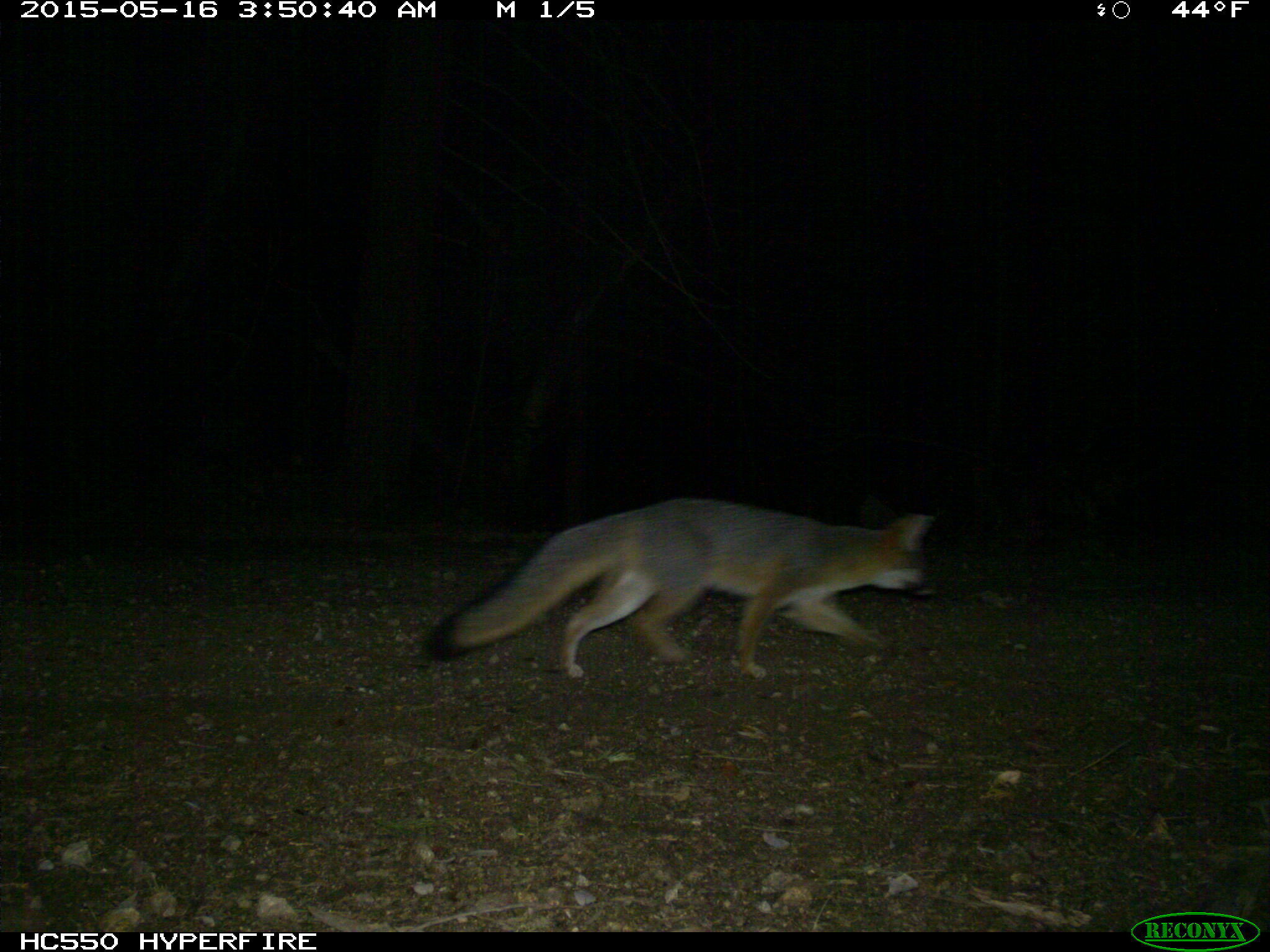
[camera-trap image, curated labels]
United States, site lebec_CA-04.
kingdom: Animalia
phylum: Chordata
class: Mammalia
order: Carnivora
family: Canidae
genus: Urocyon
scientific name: Urocyon cinereoargenteus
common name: gray fox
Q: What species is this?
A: Urocyon cinereoargenteus (gray fox).